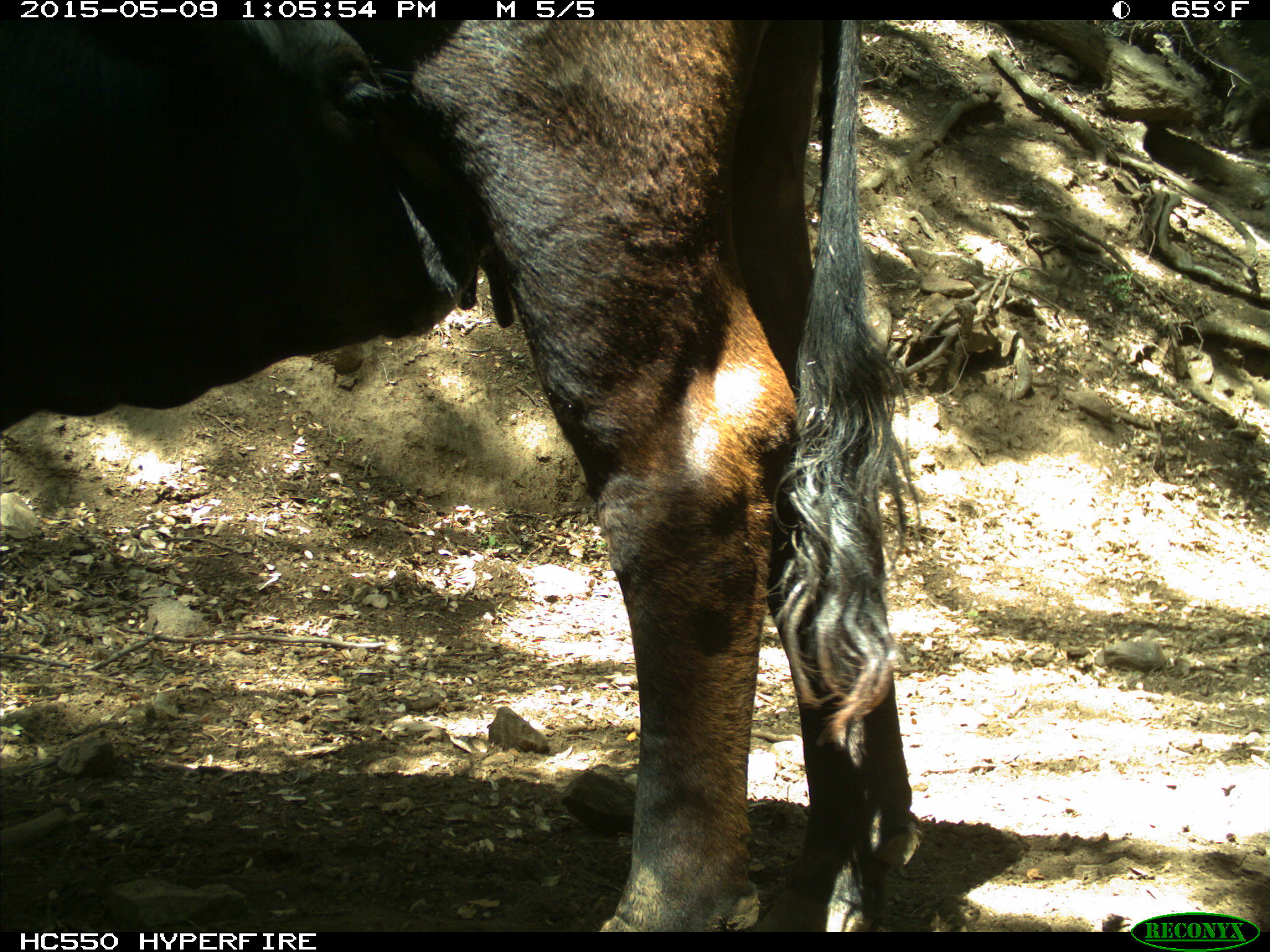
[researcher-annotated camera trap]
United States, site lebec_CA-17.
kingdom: Animalia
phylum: Chordata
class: Mammalia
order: Artiodactyla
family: Bovidae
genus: Bos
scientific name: Bos taurus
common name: domestic cow